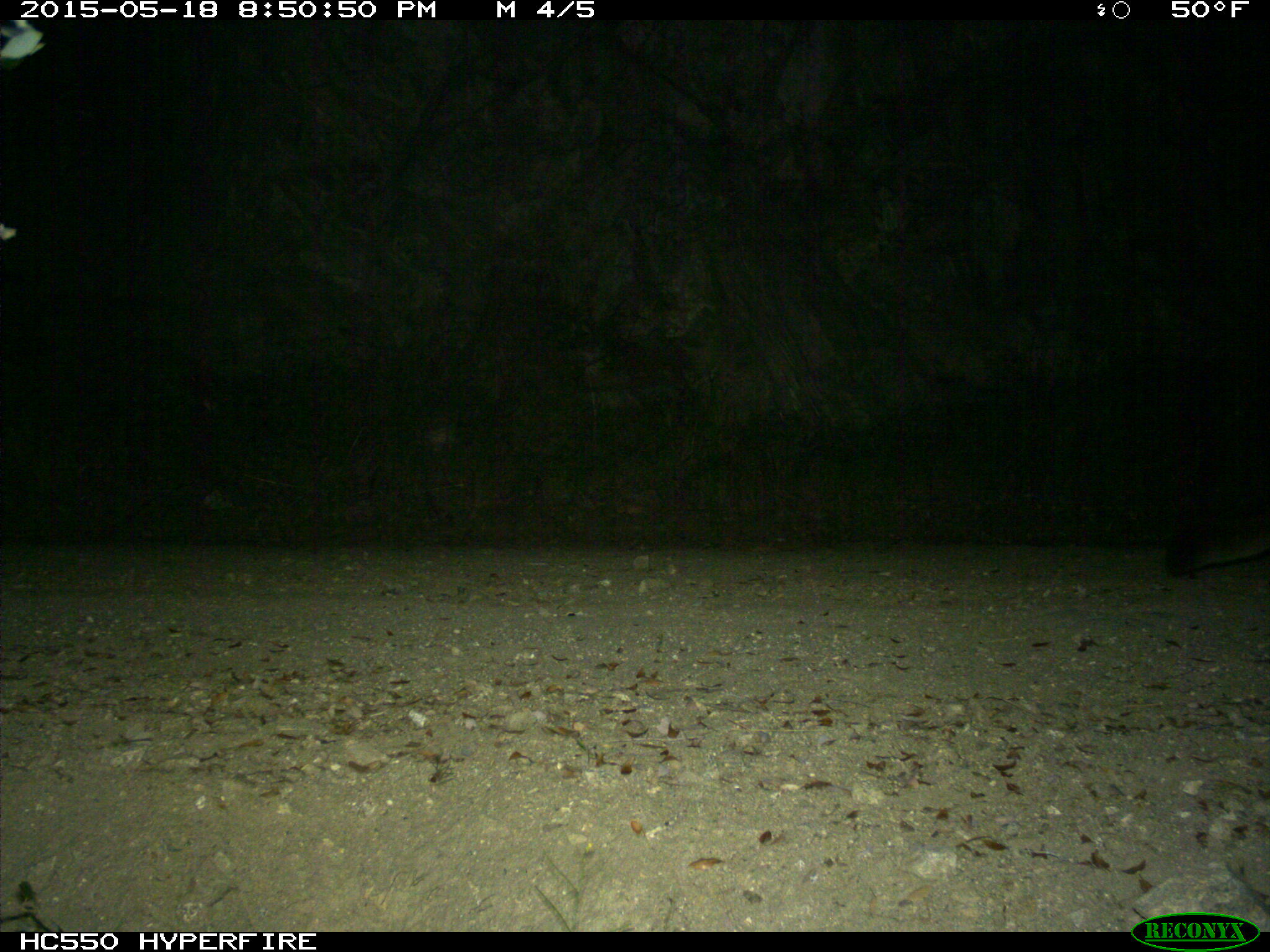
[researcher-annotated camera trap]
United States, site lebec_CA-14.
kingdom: Animalia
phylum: Chordata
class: Mammalia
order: Carnivora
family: Felidae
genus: Puma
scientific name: Puma concolor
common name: mountain lion